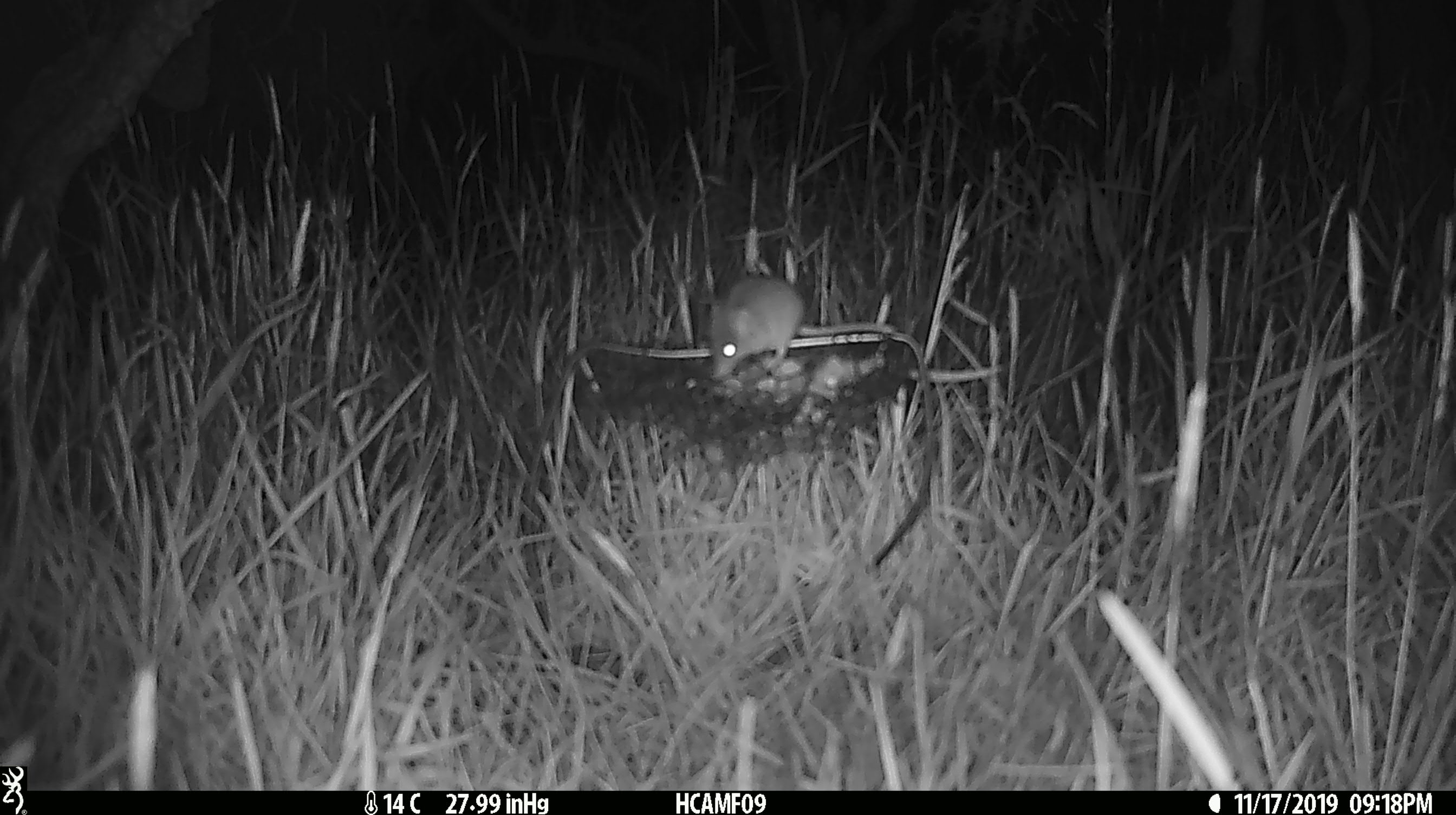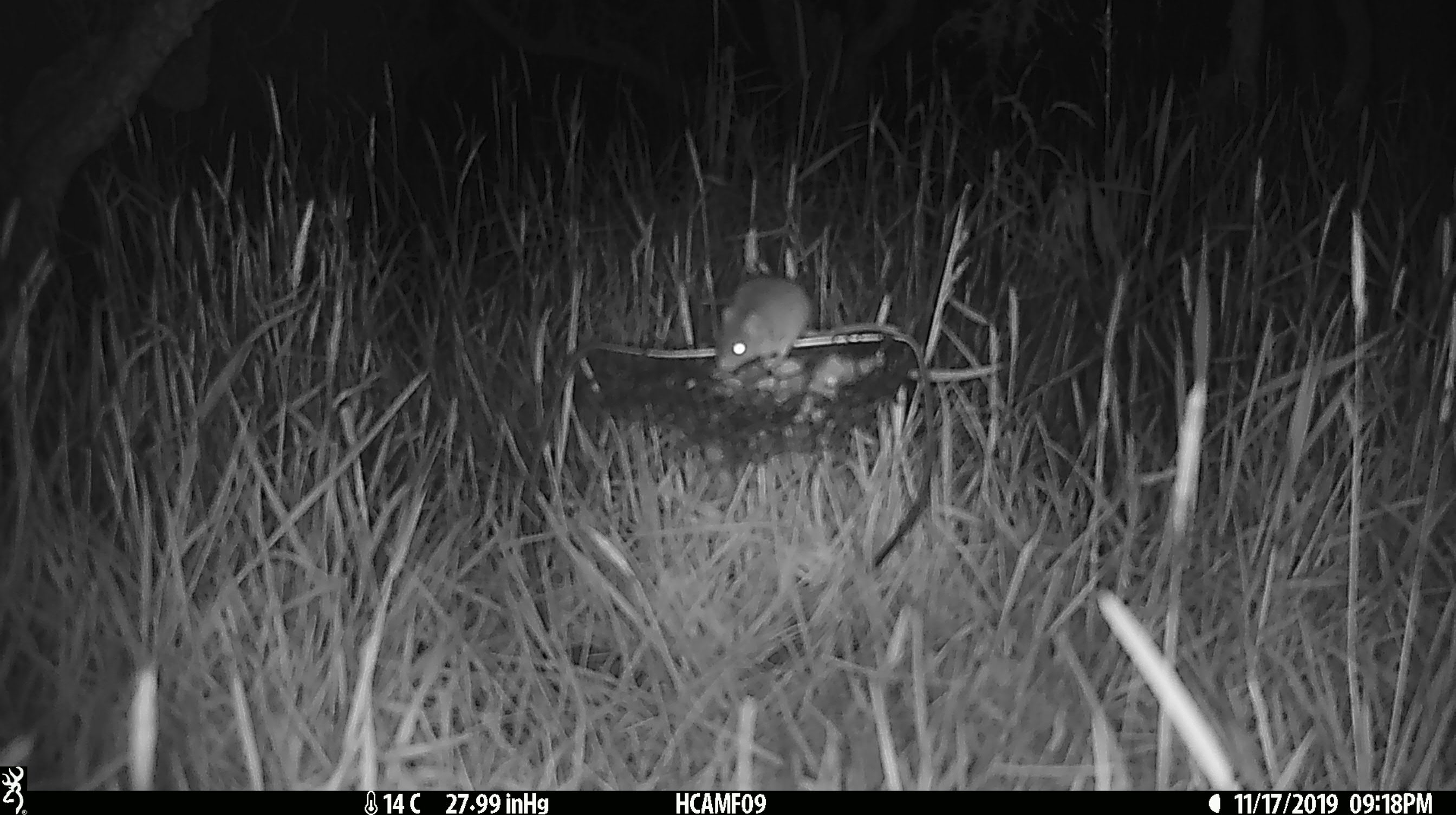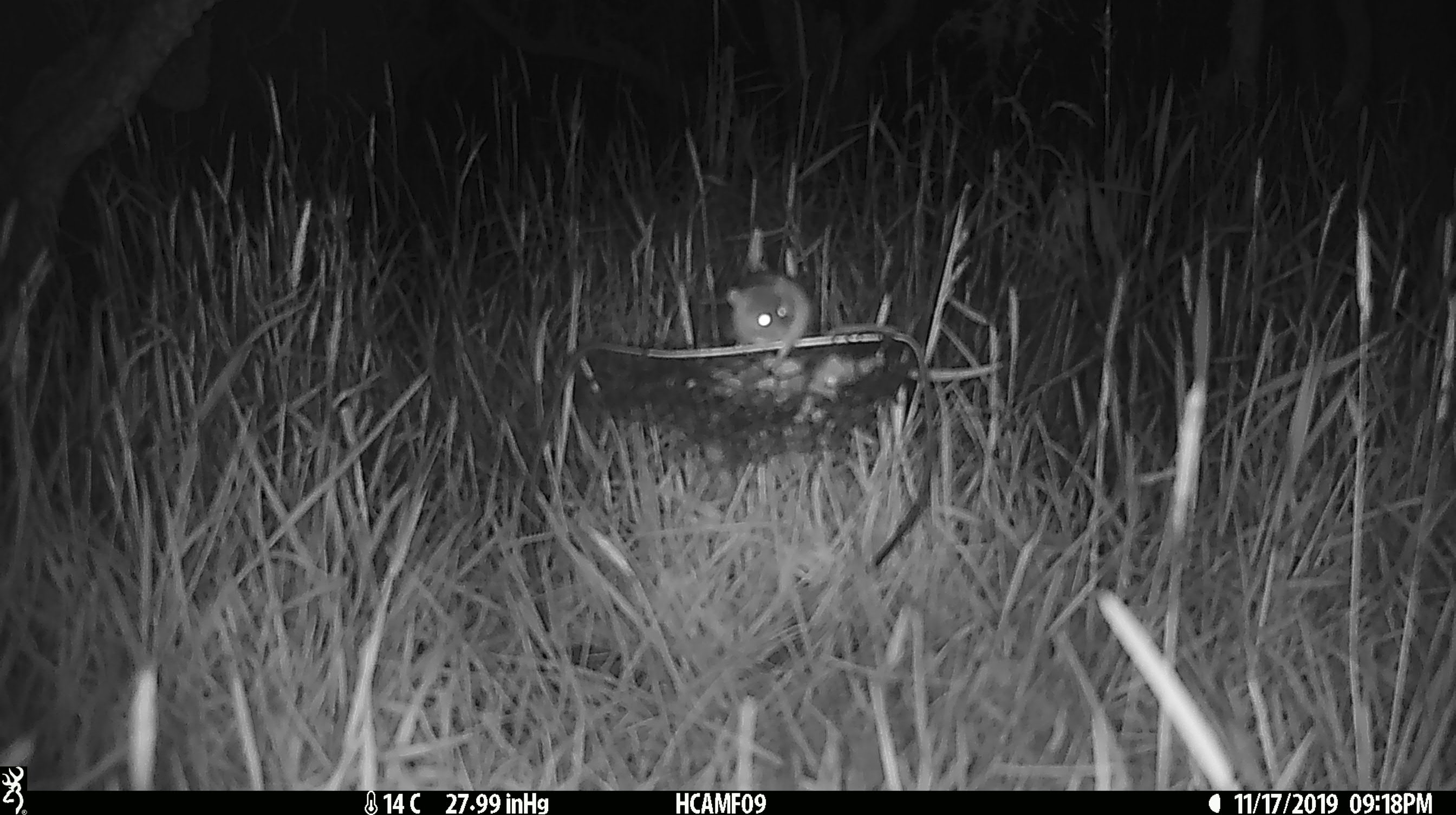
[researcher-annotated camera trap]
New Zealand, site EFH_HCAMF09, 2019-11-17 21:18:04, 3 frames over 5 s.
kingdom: Animalia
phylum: Chordata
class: Mammalia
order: Rodentia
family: Muridae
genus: Mus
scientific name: Mus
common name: mouse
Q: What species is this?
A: Mouse (Mus).